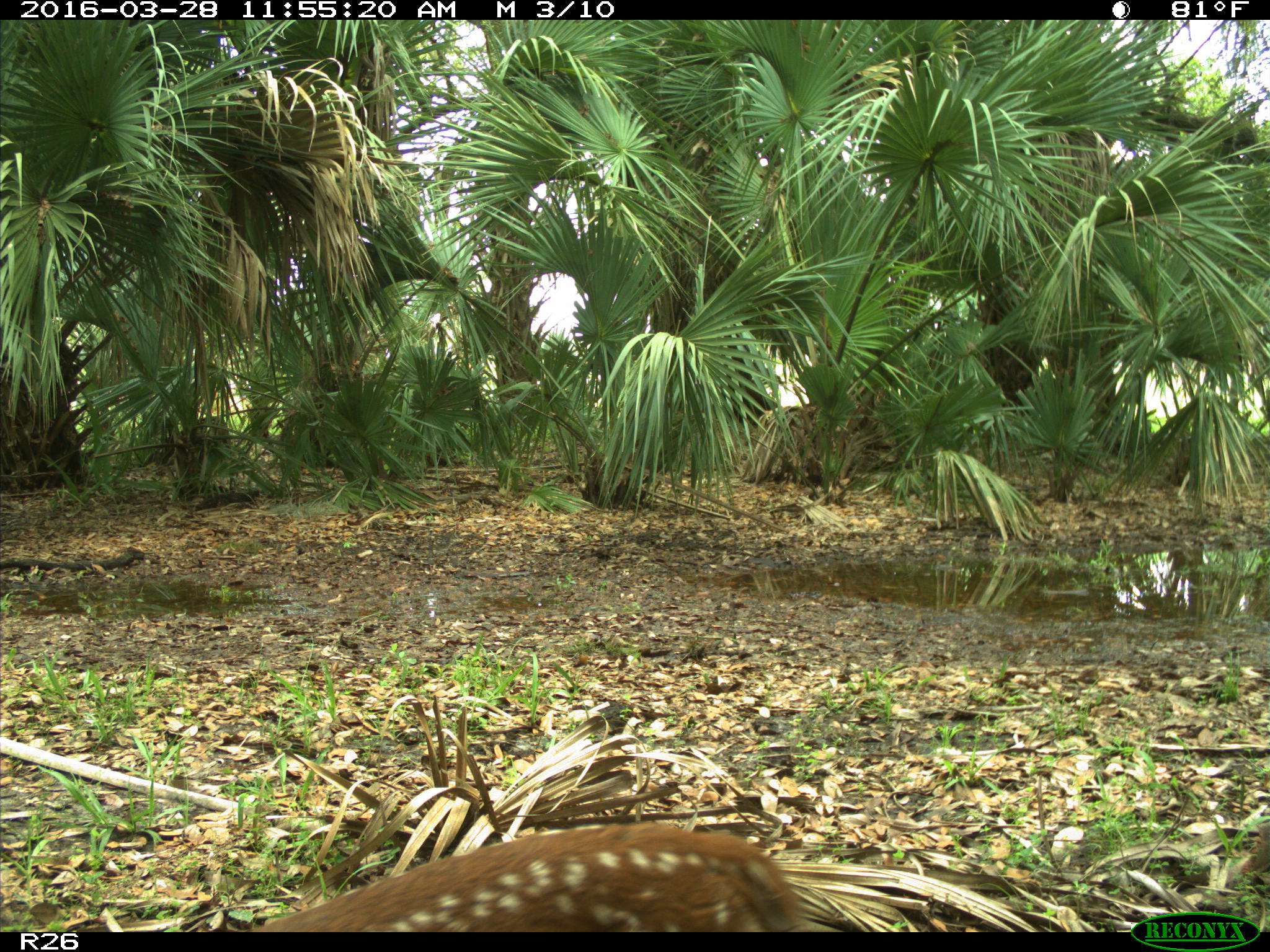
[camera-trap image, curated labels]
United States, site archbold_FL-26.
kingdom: Animalia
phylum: Chordata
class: Mammalia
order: Artiodactyla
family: Cervidae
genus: Odocoileus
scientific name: Odocoileus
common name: deer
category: unidentified deer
Unidentified deer (deer) (Odocoileus).